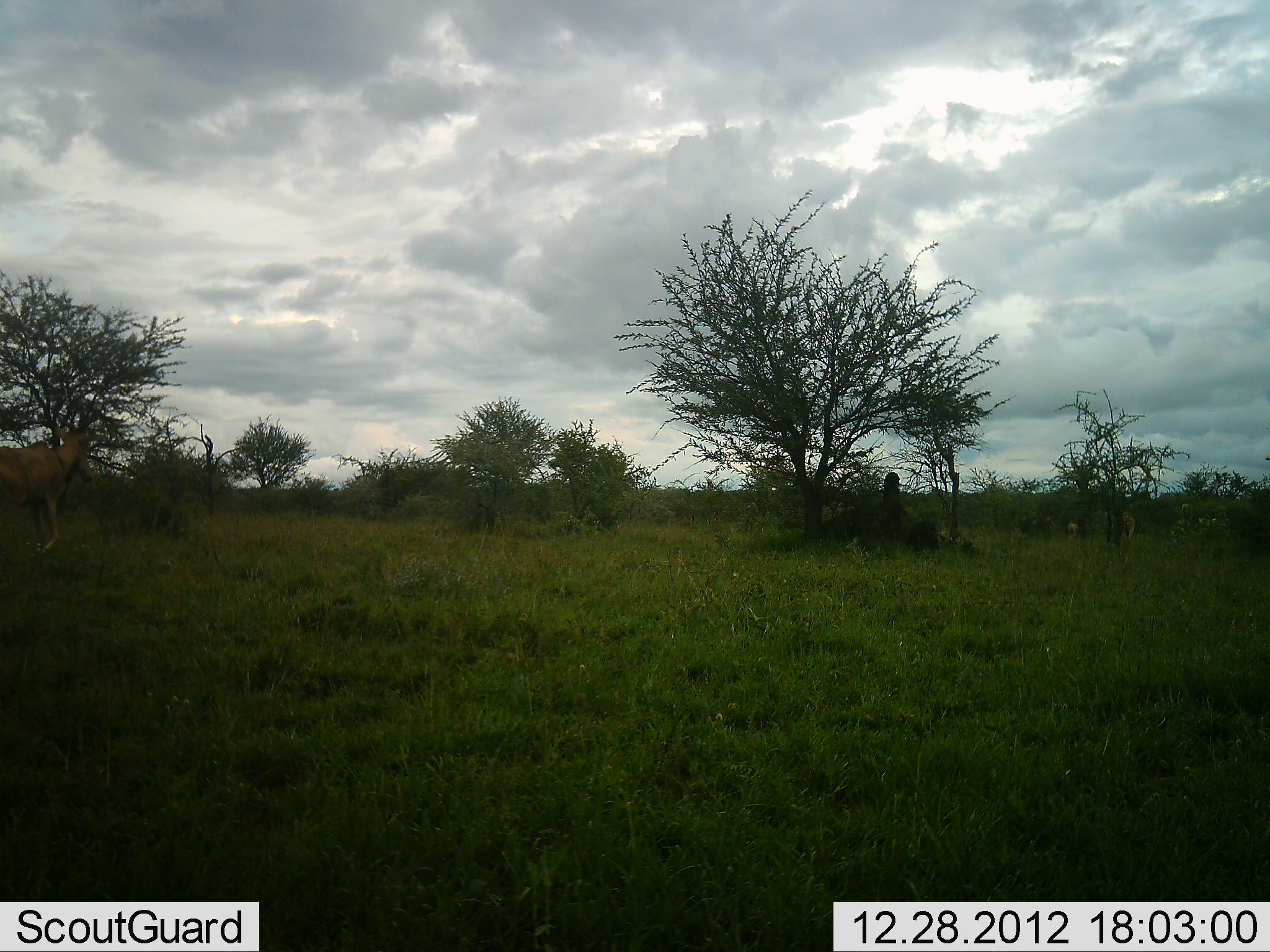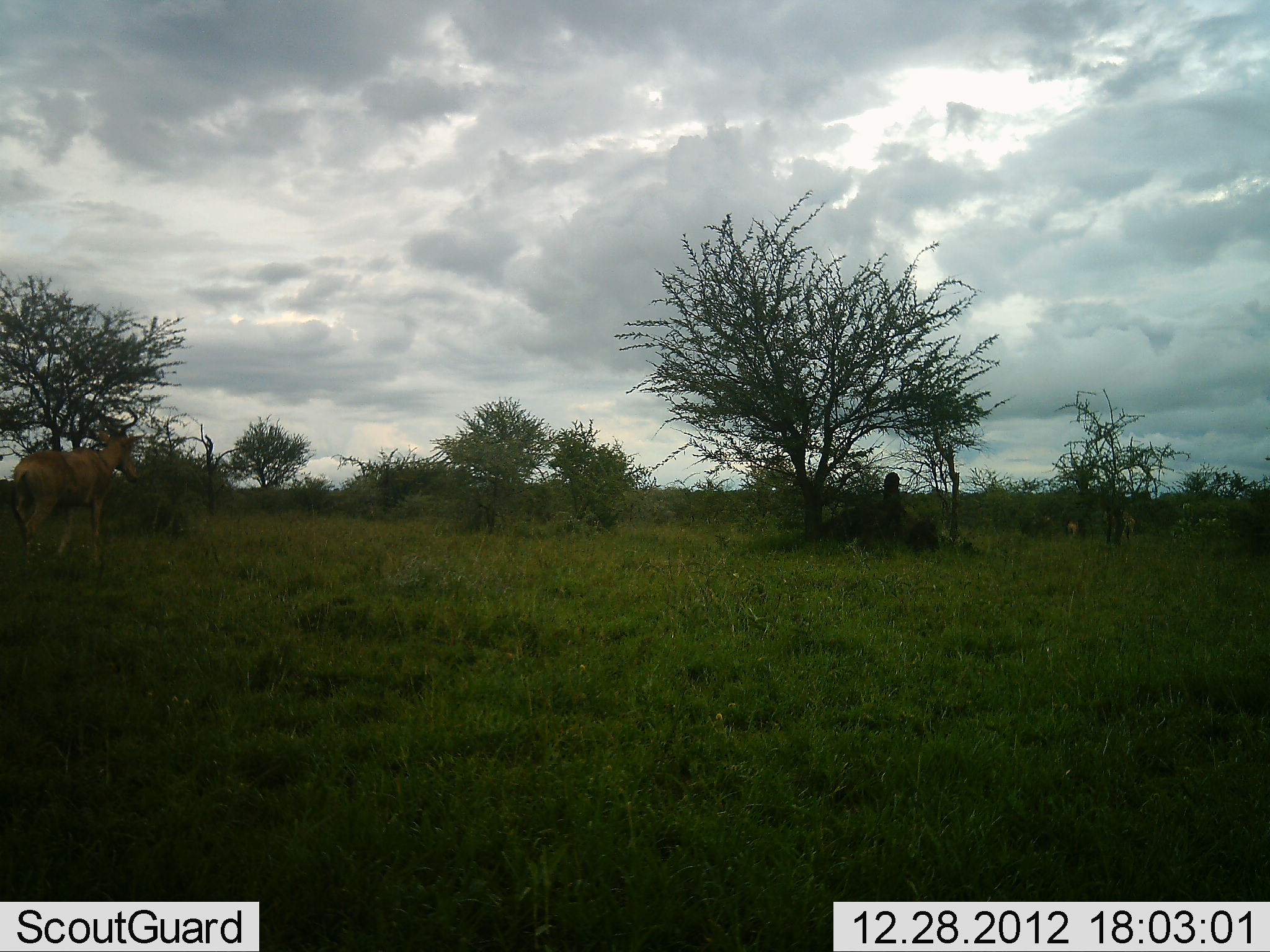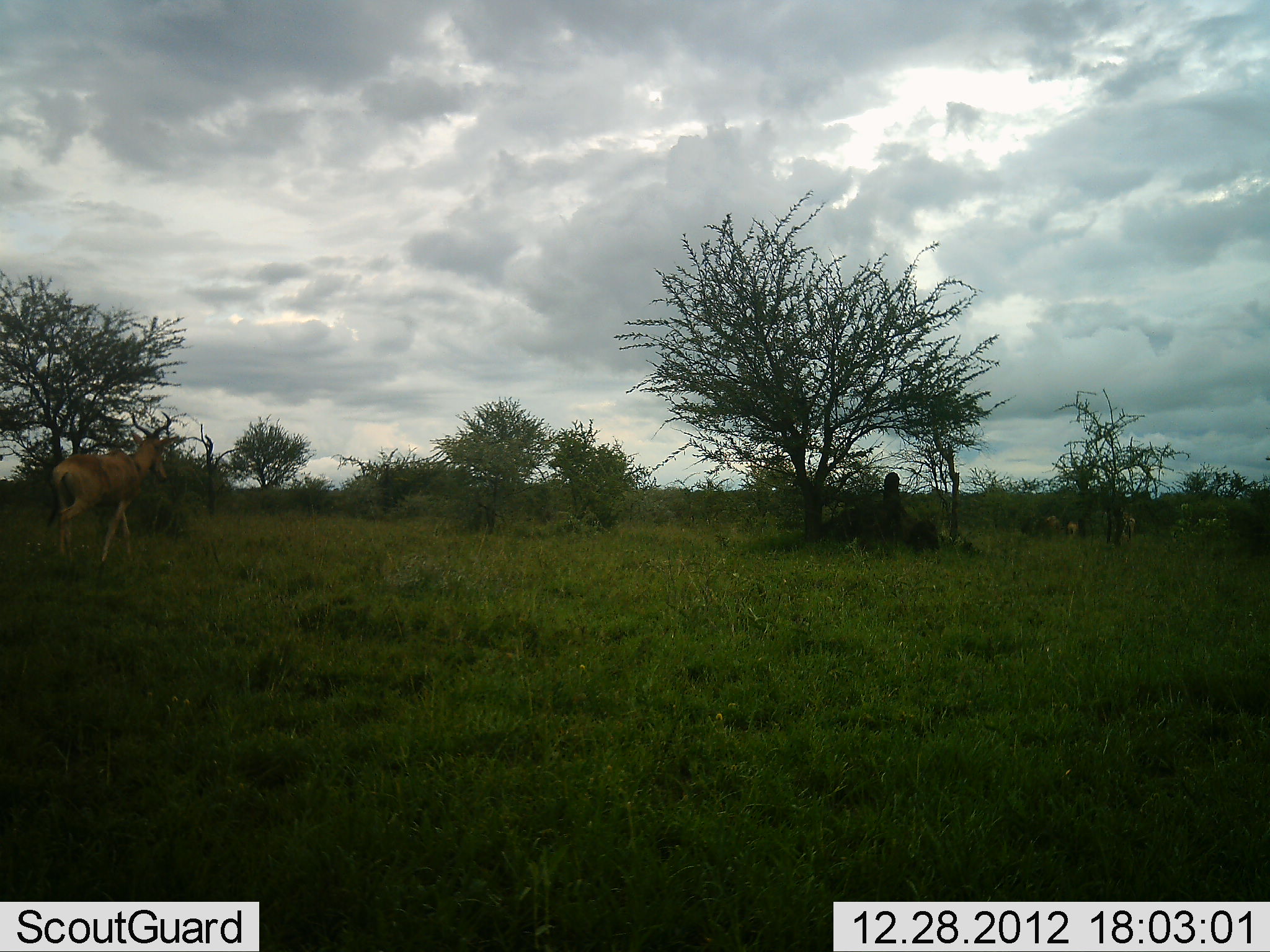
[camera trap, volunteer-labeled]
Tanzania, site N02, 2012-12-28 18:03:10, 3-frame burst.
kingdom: Animalia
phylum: Chordata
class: Mammalia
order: Artiodactyla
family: Bovidae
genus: Alcelaphus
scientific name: Alcelaphus buselaphus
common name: hartebeest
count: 1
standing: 15%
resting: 0%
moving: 100%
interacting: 0%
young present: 0%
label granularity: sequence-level